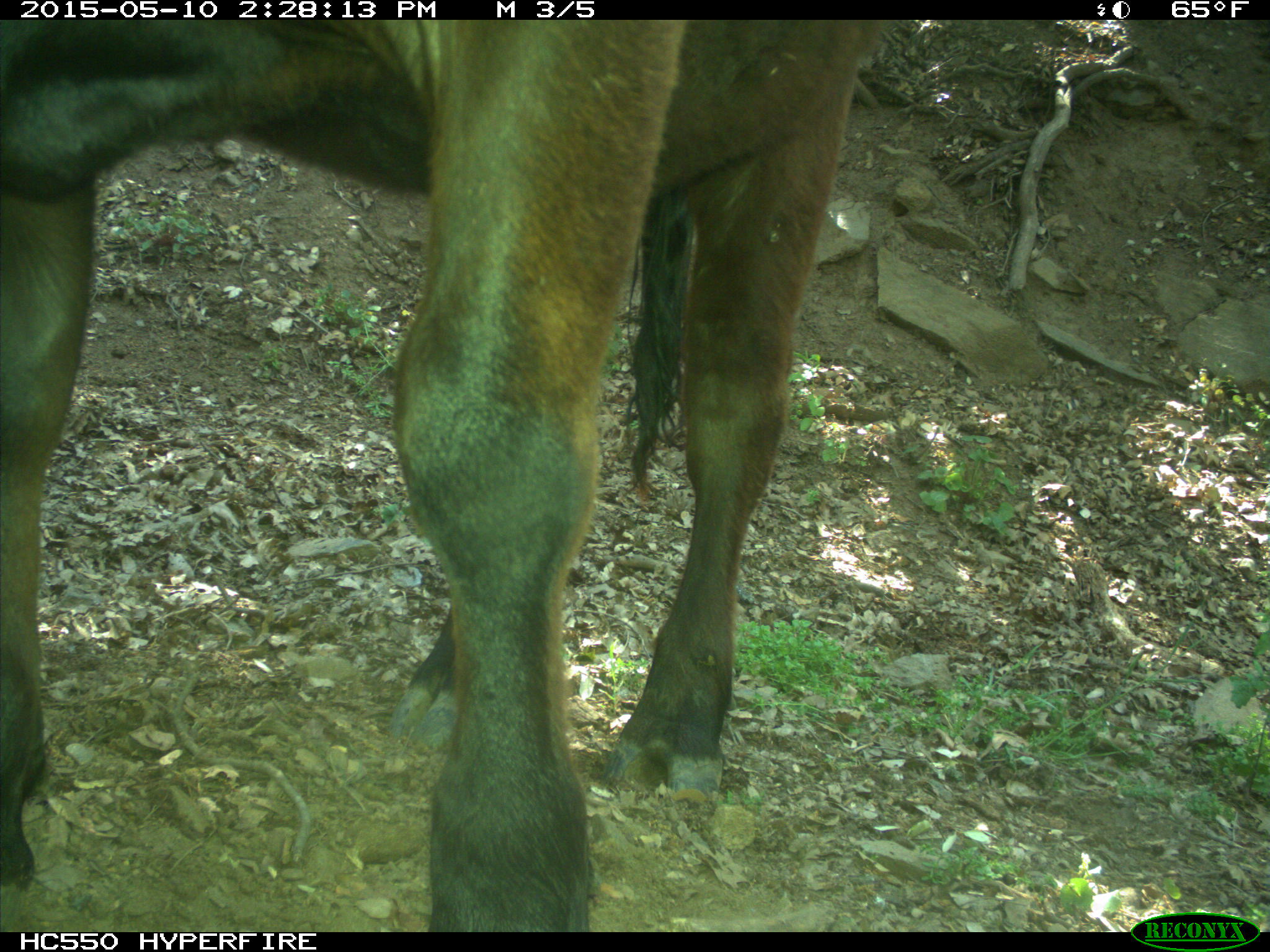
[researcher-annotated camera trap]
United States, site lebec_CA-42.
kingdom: Animalia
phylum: Chordata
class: Mammalia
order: Artiodactyla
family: Bovidae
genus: Bos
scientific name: Bos taurus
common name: domestic cow